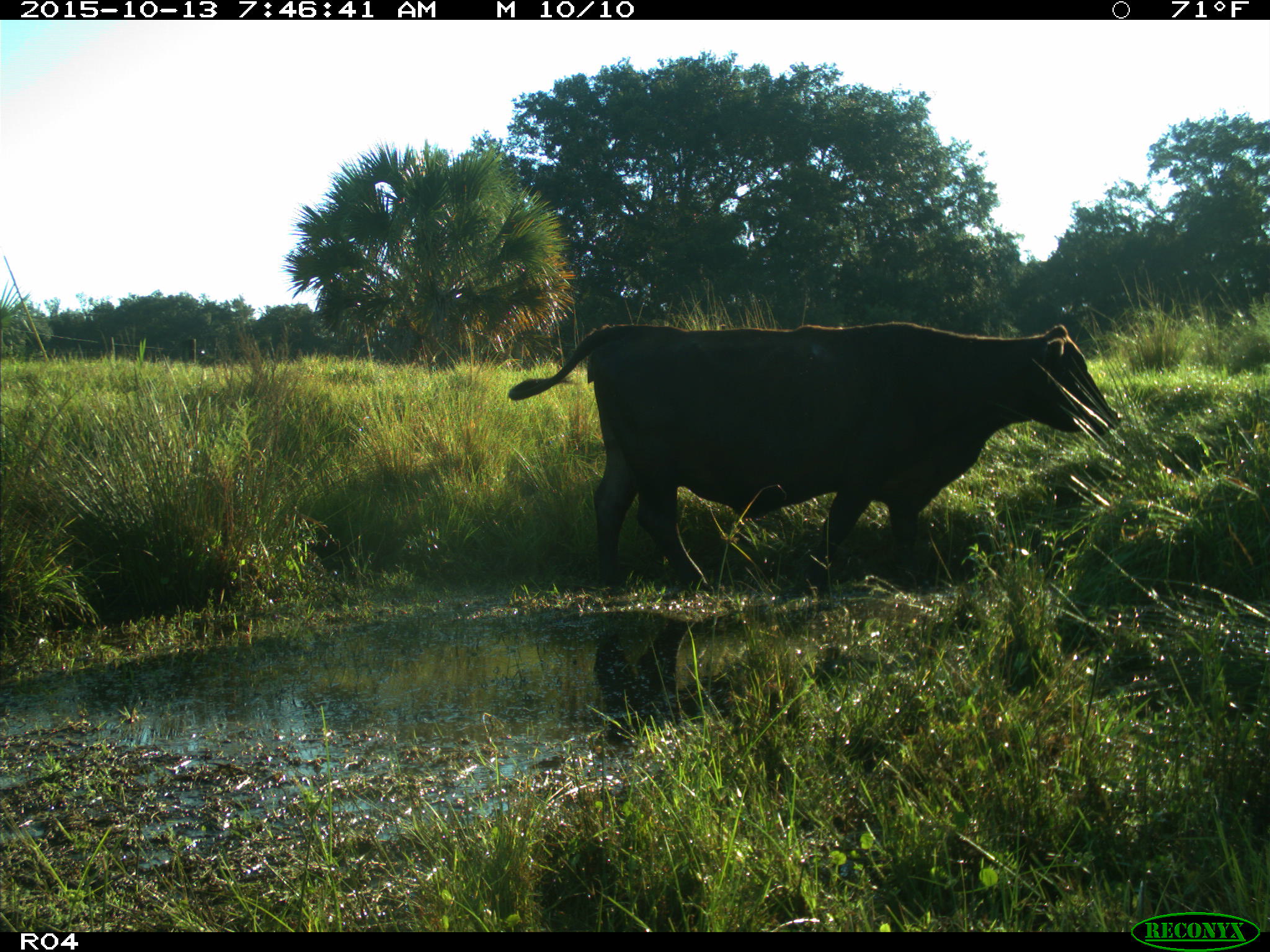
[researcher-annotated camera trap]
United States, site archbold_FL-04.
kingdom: Animalia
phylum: Chordata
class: Mammalia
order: Artiodactyla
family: Bovidae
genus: Bos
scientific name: Bos taurus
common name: domestic cow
Bos taurus (domestic cow).